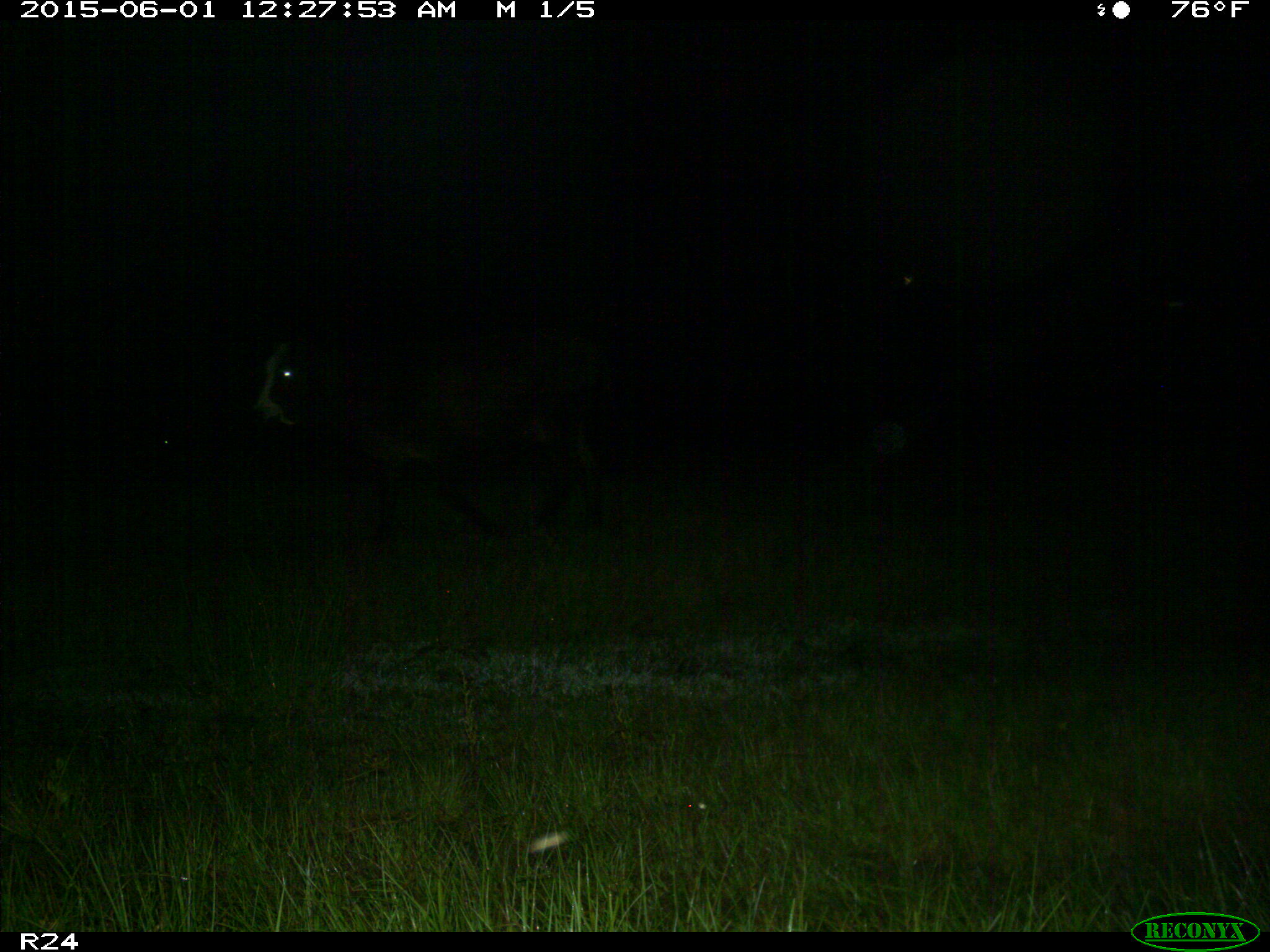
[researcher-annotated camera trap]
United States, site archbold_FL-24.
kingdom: Animalia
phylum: Chordata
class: Mammalia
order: Artiodactyla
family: Bovidae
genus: Bos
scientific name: Bos taurus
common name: domestic cow